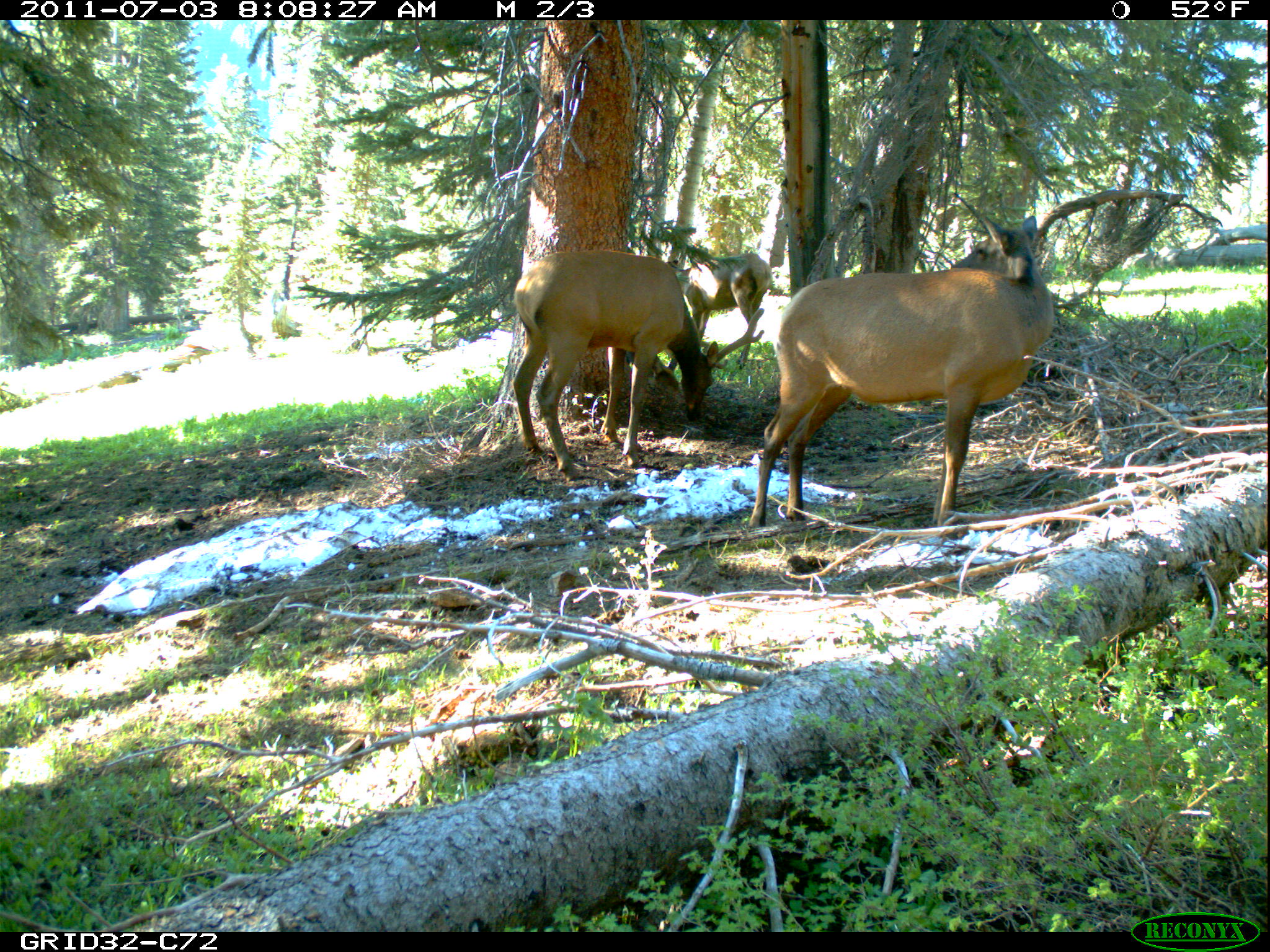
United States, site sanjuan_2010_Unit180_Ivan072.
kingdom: Animalia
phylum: Chordata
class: Mammalia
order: Artiodactyla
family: Cervidae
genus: Cervus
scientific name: Cervus elaphus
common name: red deer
Cervus elaphus (red deer).